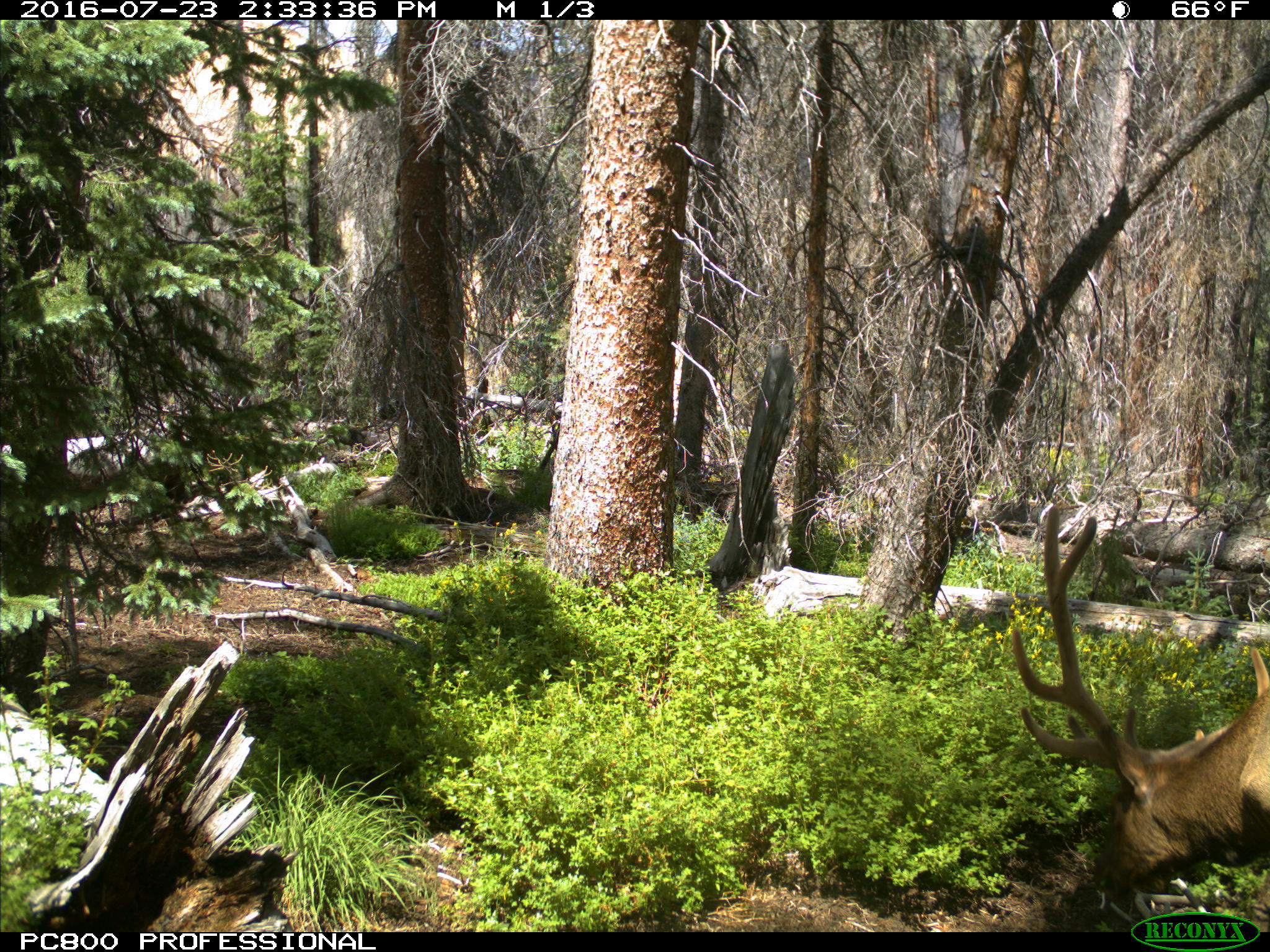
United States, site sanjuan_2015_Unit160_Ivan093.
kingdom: Animalia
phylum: Chordata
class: Mammalia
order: Artiodactyla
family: Cervidae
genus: Cervus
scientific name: Cervus elaphus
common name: red deer